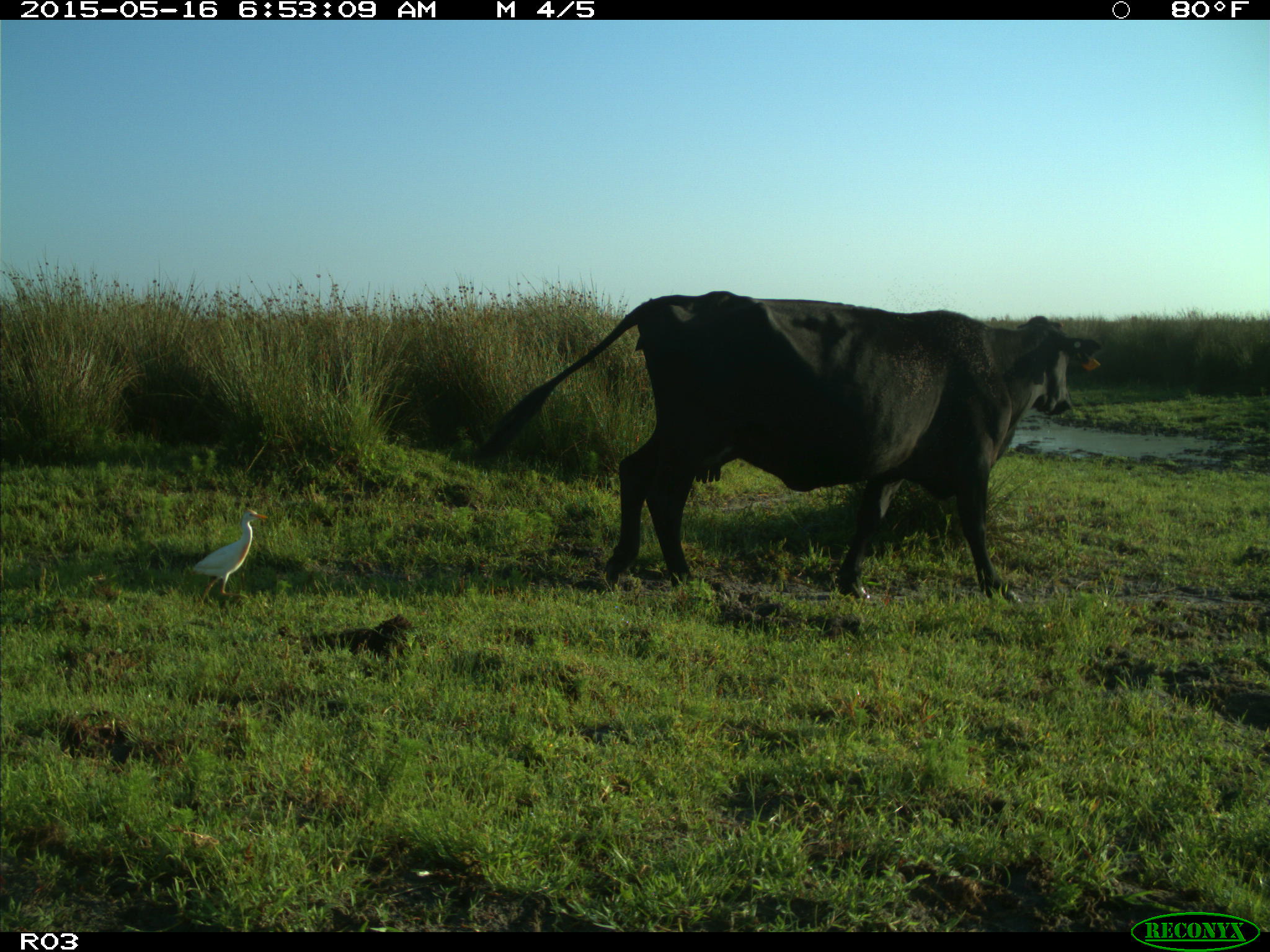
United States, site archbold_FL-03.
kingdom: Animalia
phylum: Chordata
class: Mammalia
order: Artiodactyla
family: Bovidae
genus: Bos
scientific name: Bos taurus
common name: domestic cow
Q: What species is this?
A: Bos taurus (domestic cow).